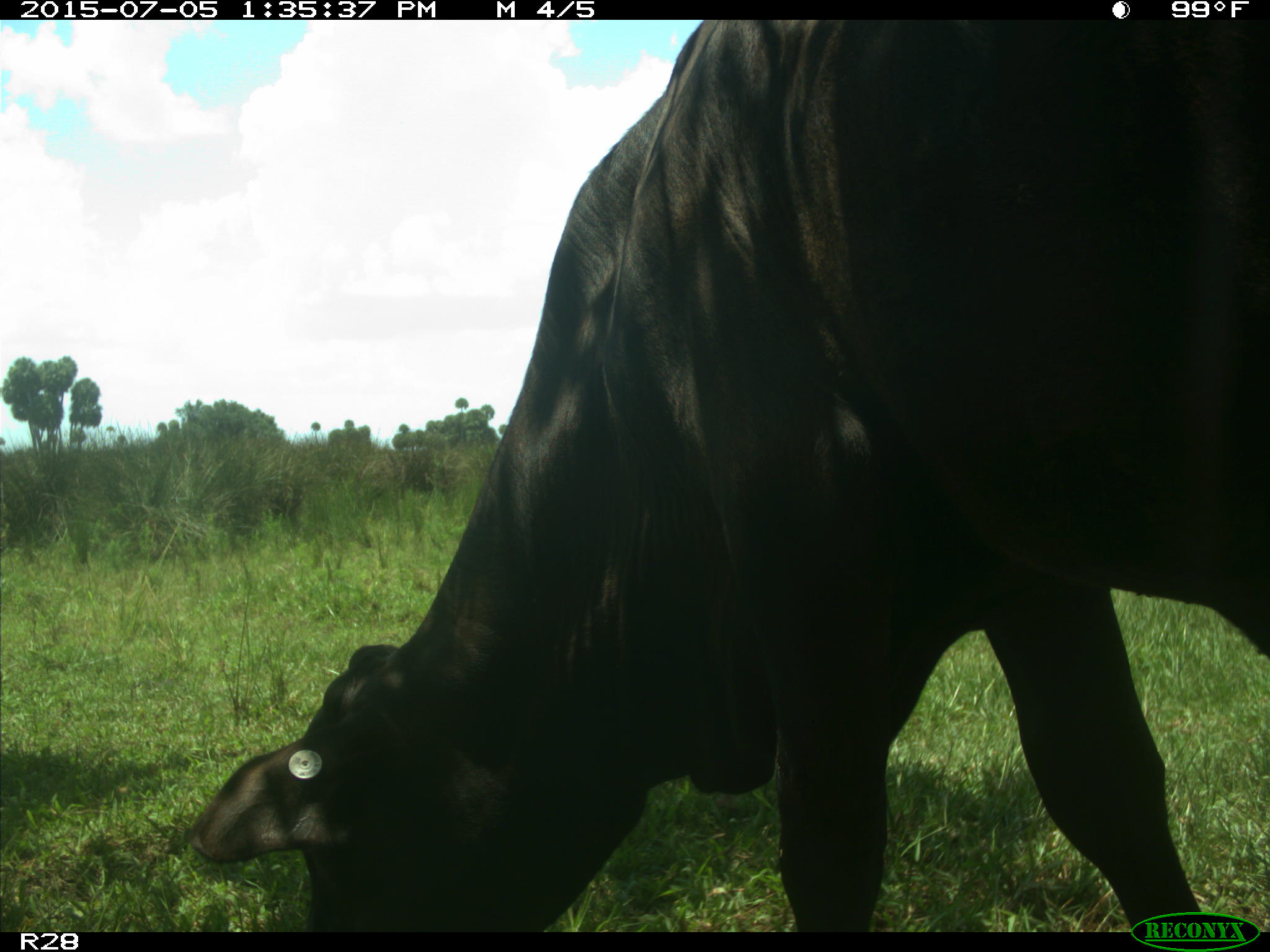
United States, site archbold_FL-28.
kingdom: Animalia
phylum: Chordata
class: Mammalia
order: Artiodactyla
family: Bovidae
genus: Bos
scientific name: Bos taurus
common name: domestic cow